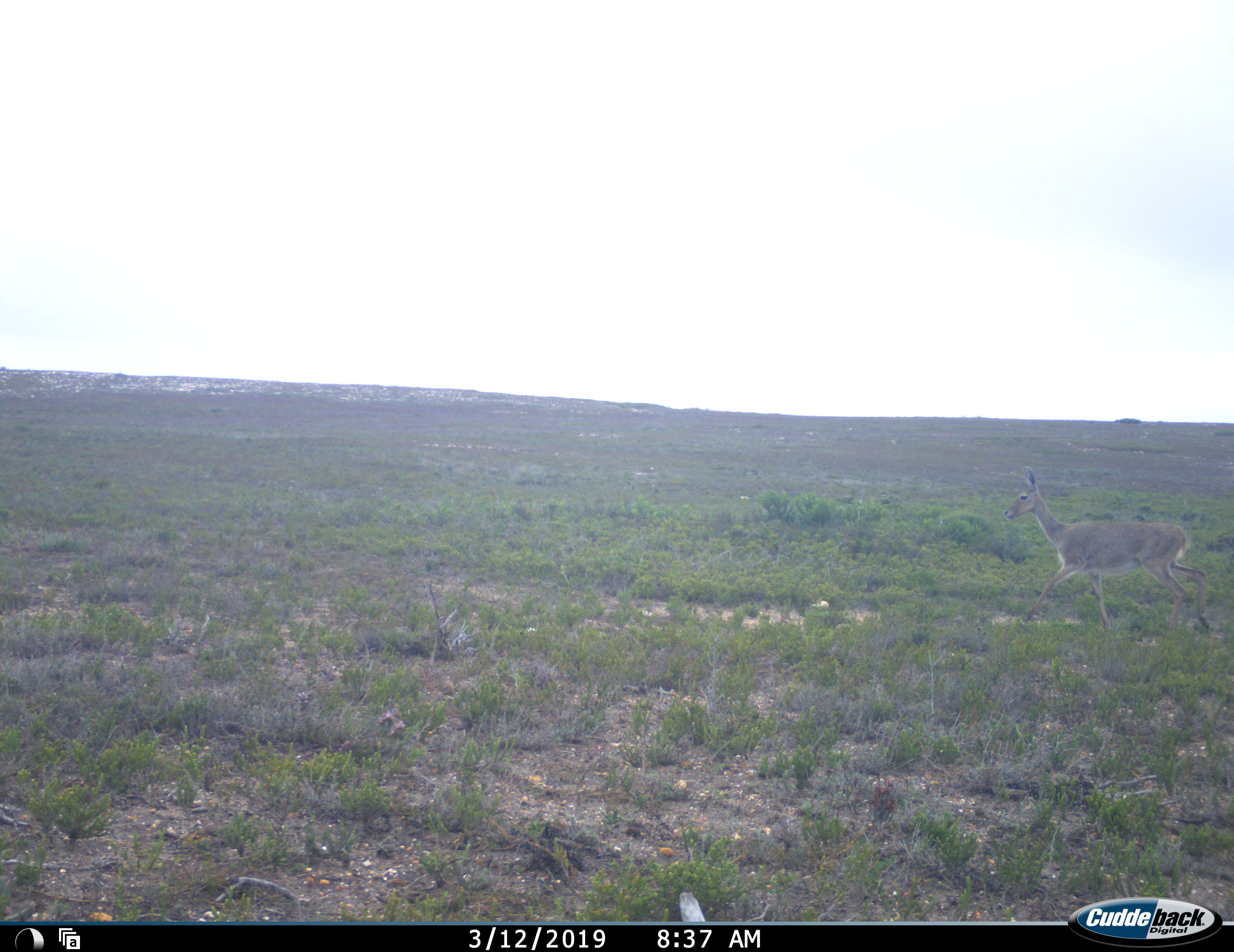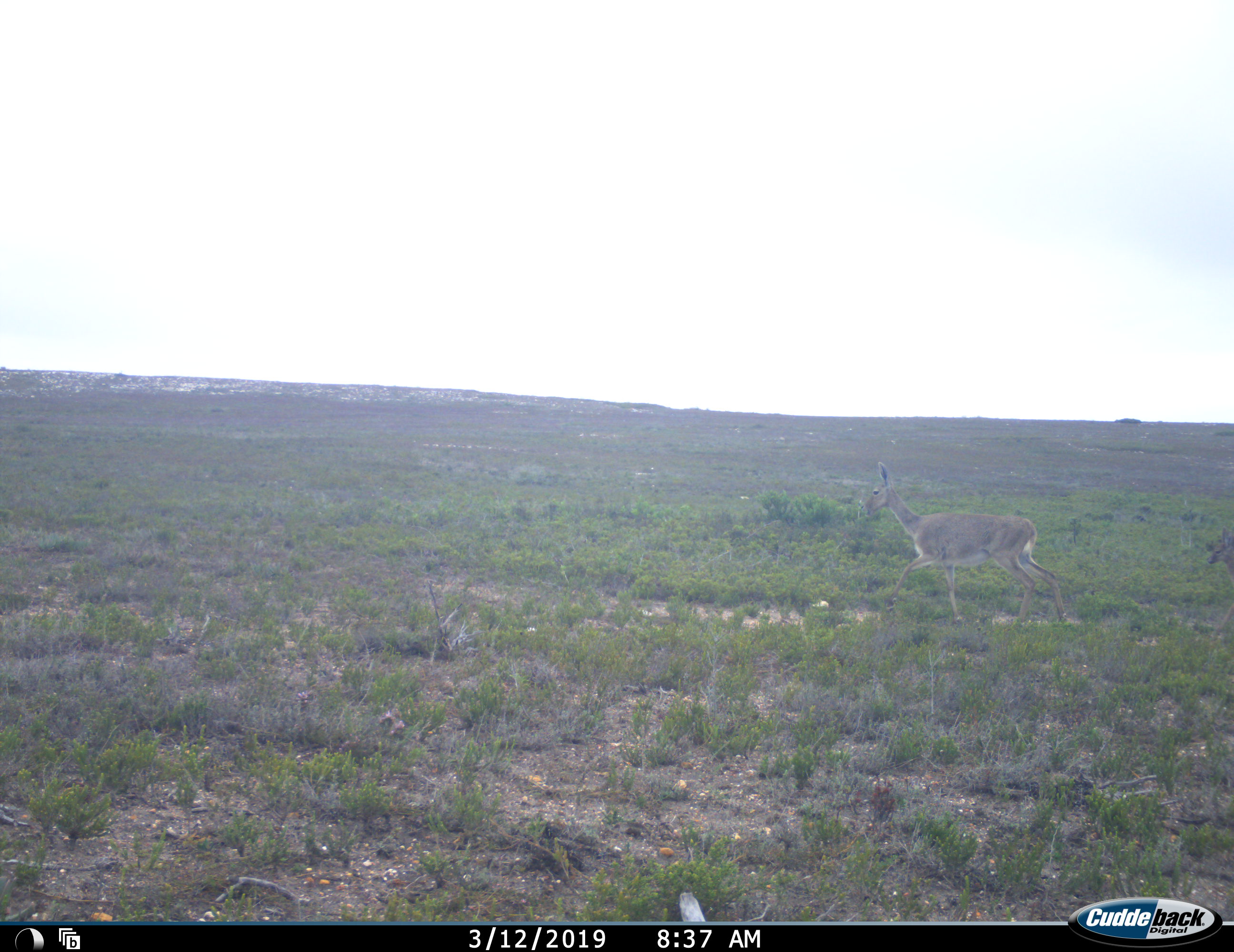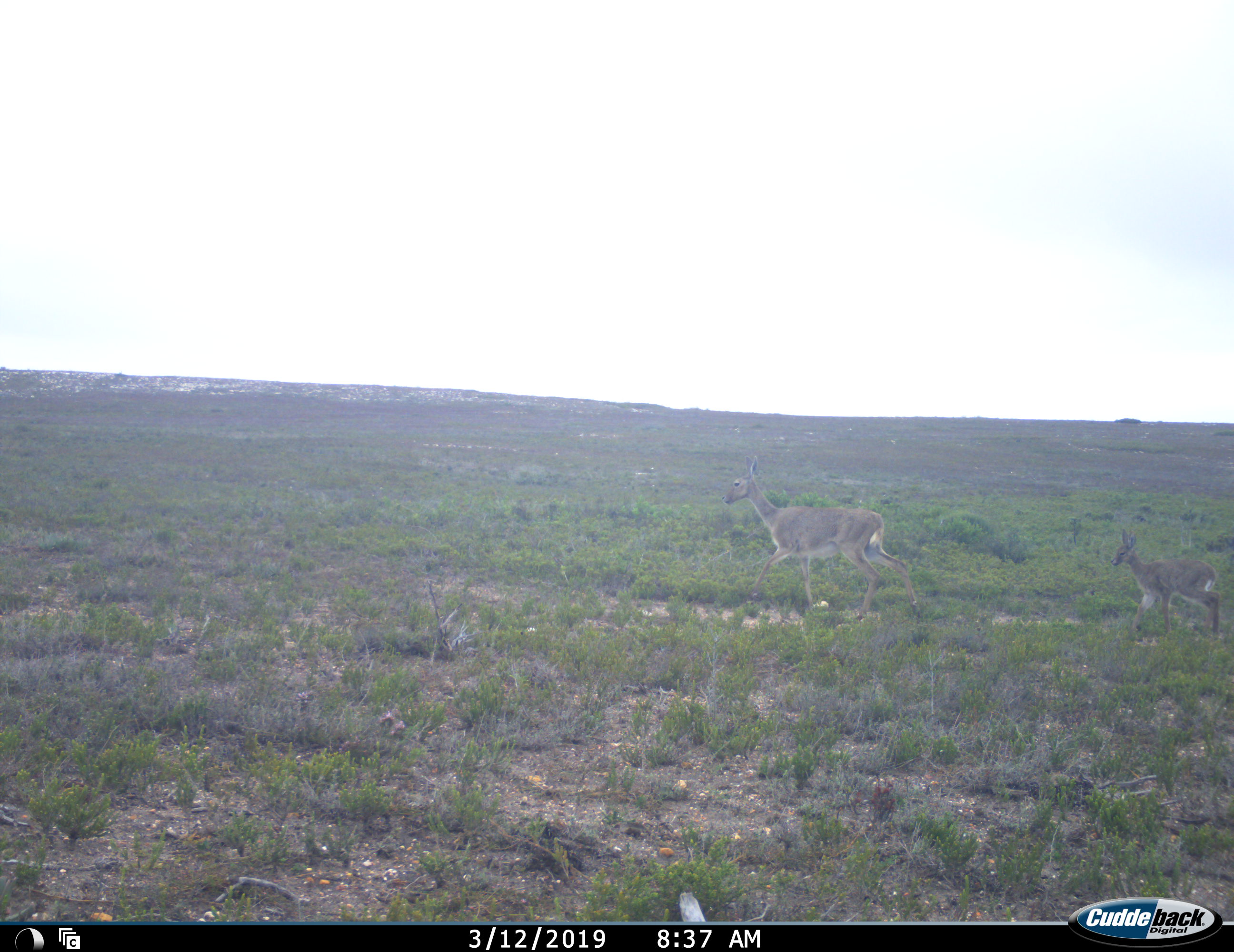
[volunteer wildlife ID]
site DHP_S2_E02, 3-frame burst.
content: unidentified animal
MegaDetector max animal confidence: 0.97